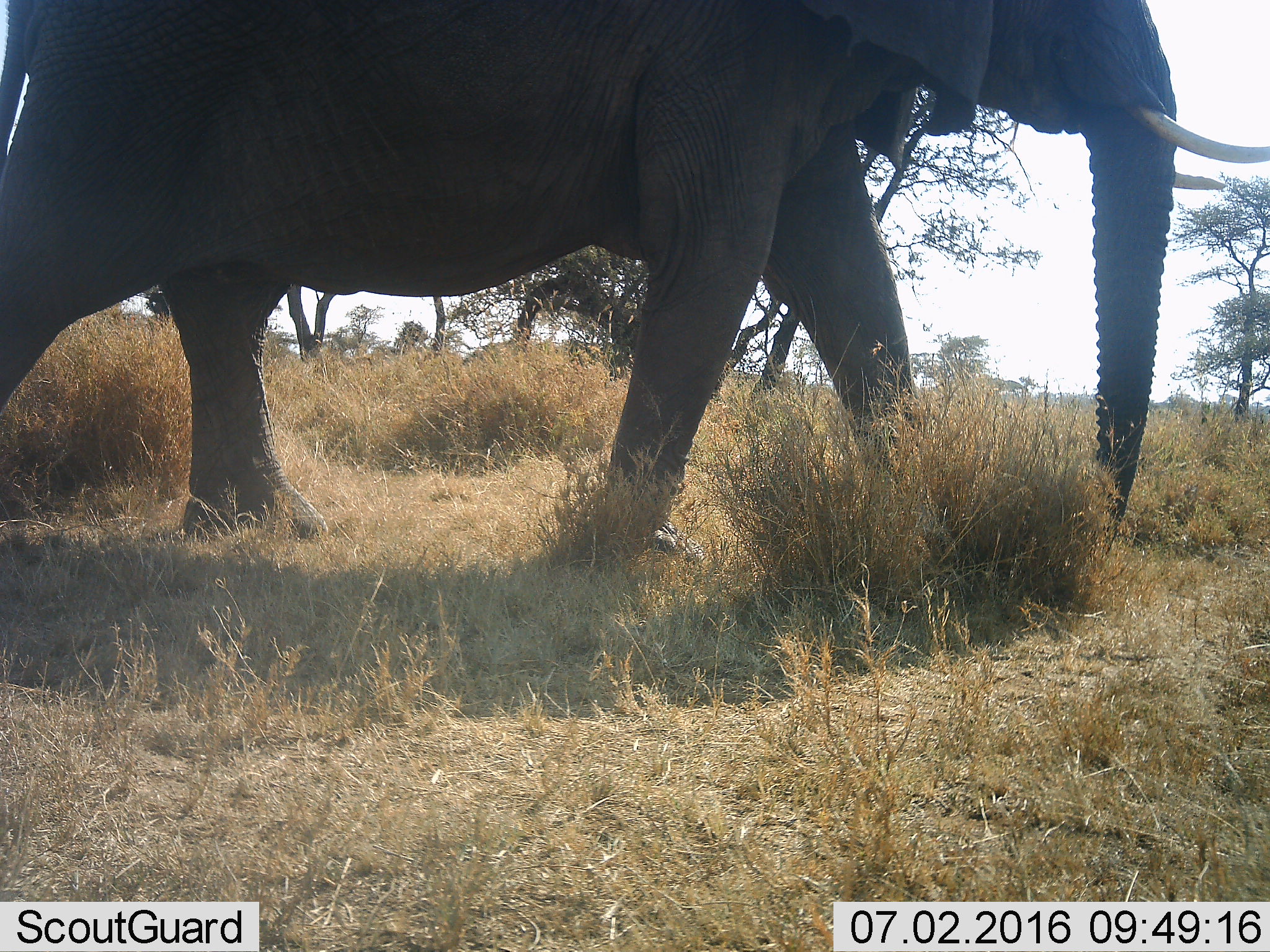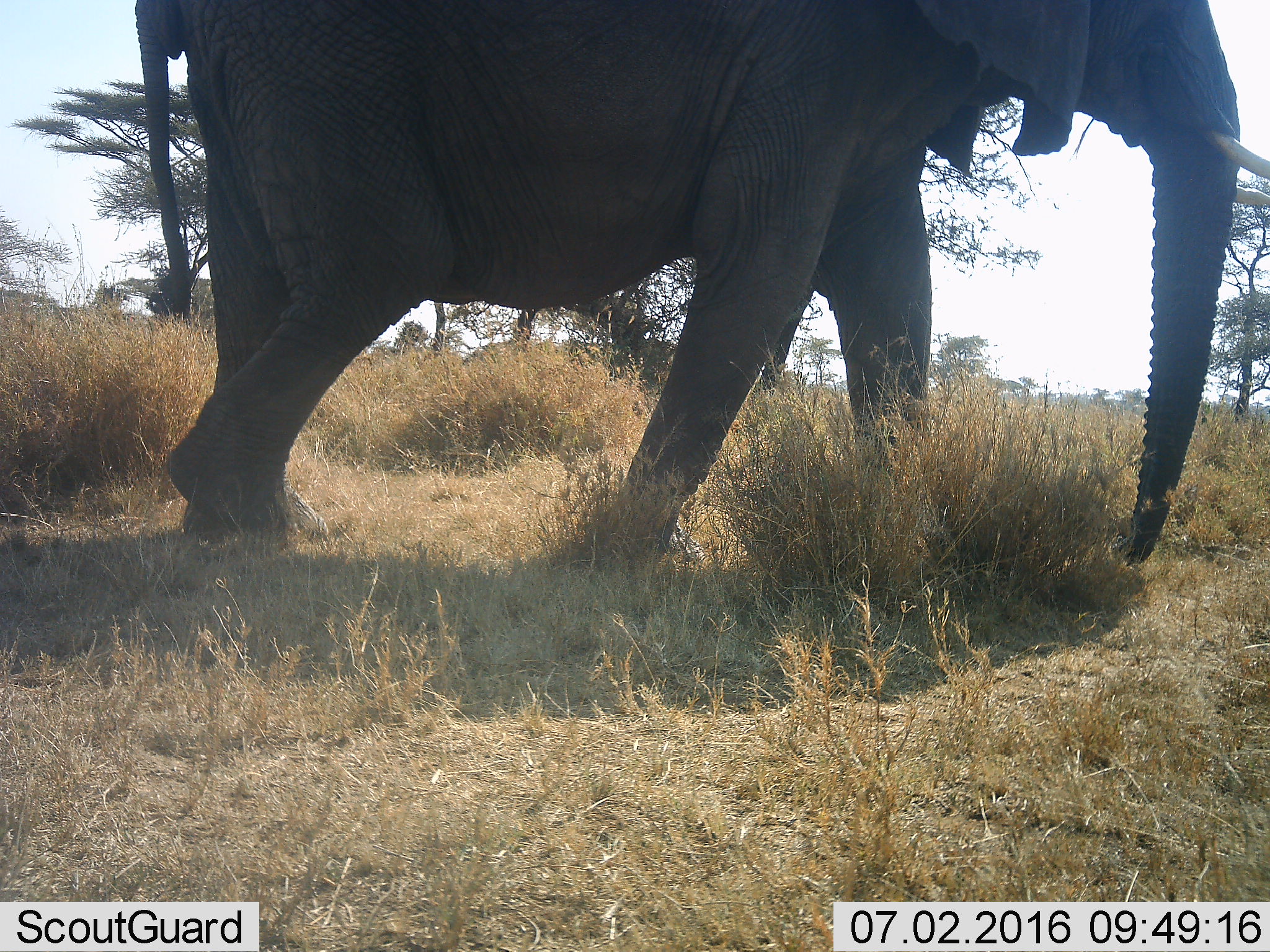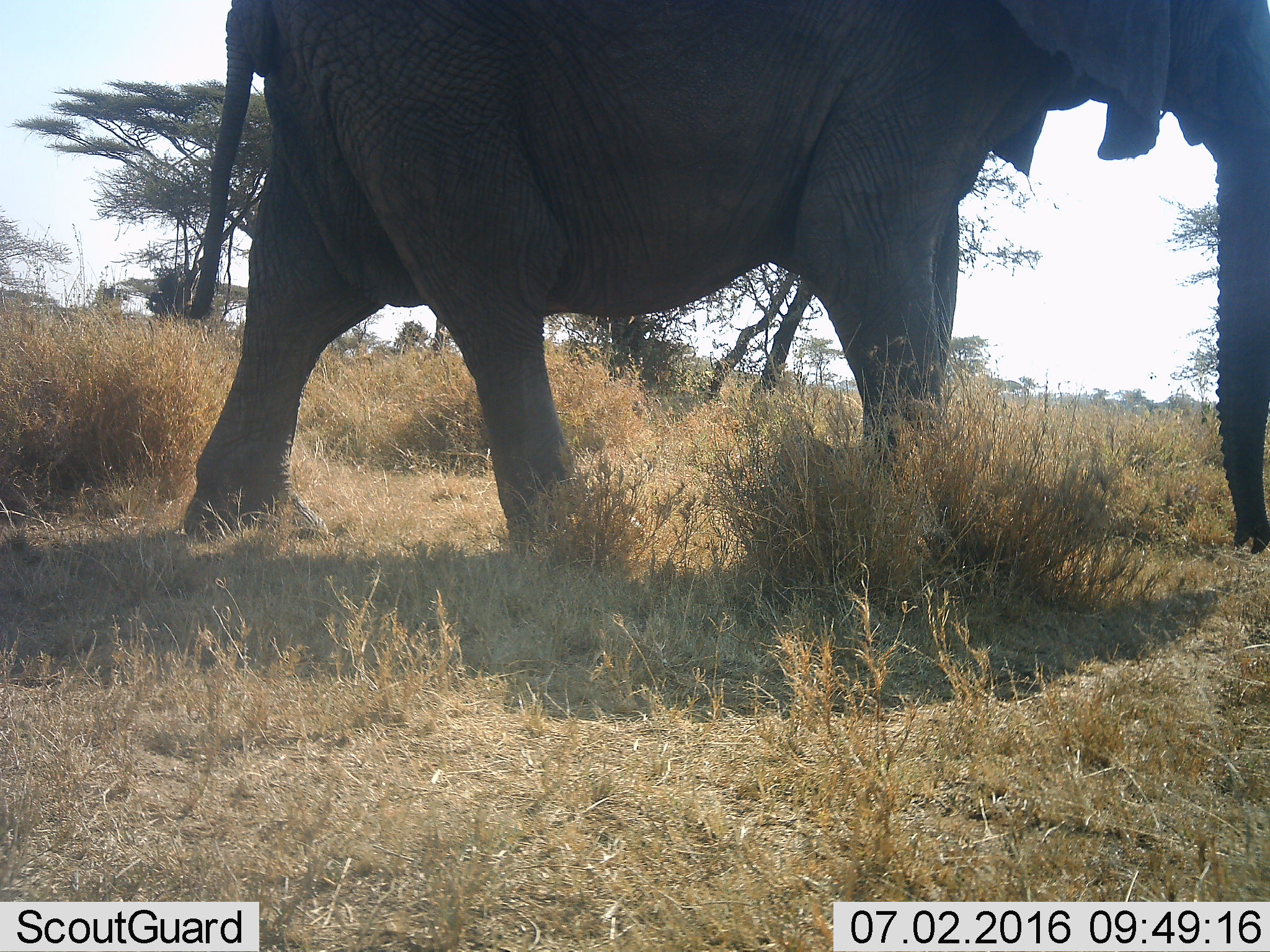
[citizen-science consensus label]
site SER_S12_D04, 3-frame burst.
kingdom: Animalia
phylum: Chordata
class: Mammalia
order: Proboscidea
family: Elephantidae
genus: Loxodonta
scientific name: Loxodonta africana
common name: african bush elephant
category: elephant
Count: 1.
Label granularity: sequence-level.